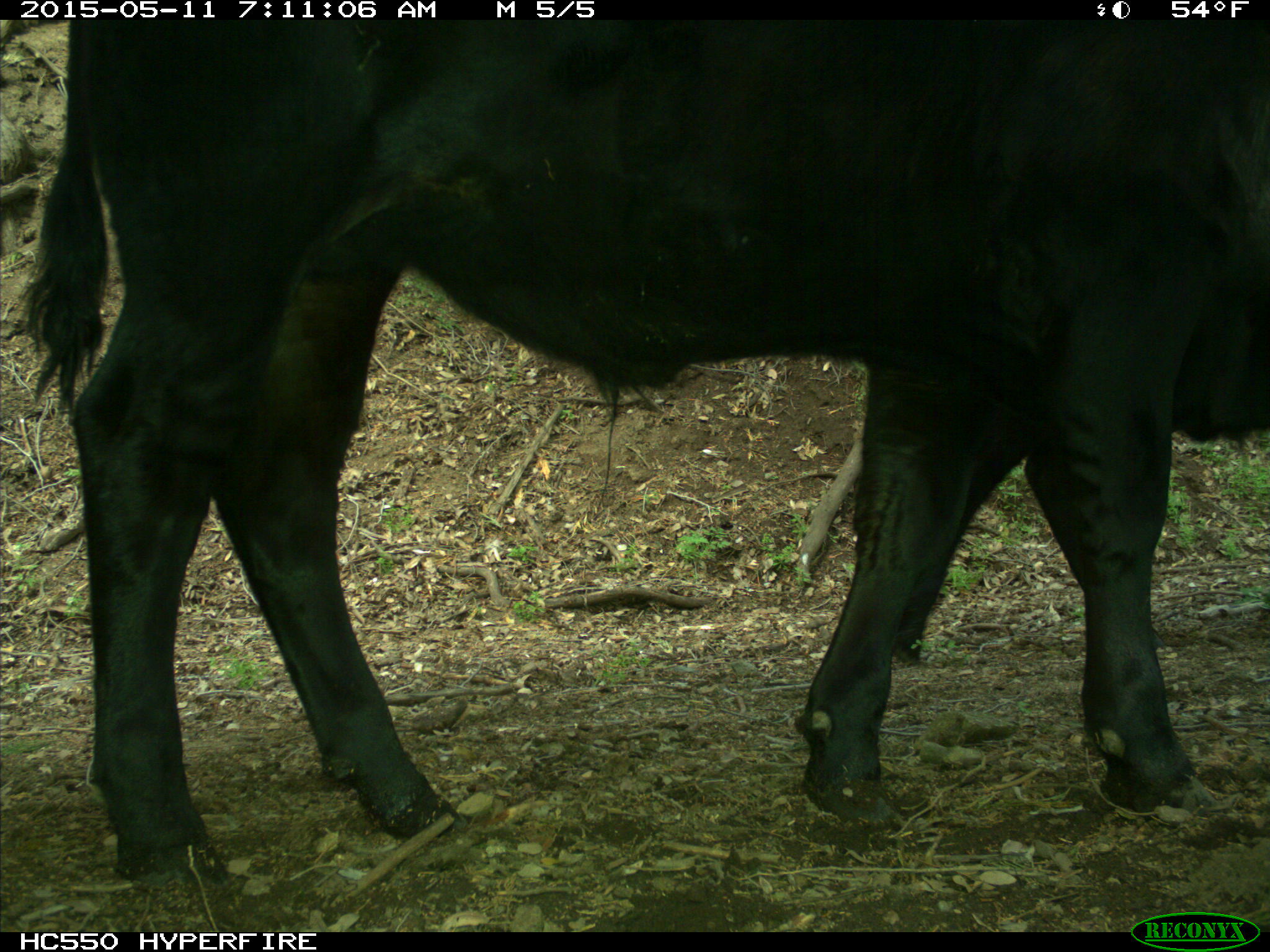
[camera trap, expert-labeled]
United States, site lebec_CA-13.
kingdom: Animalia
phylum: Chordata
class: Mammalia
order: Artiodactyla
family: Bovidae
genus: Bos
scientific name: Bos taurus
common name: domestic cow